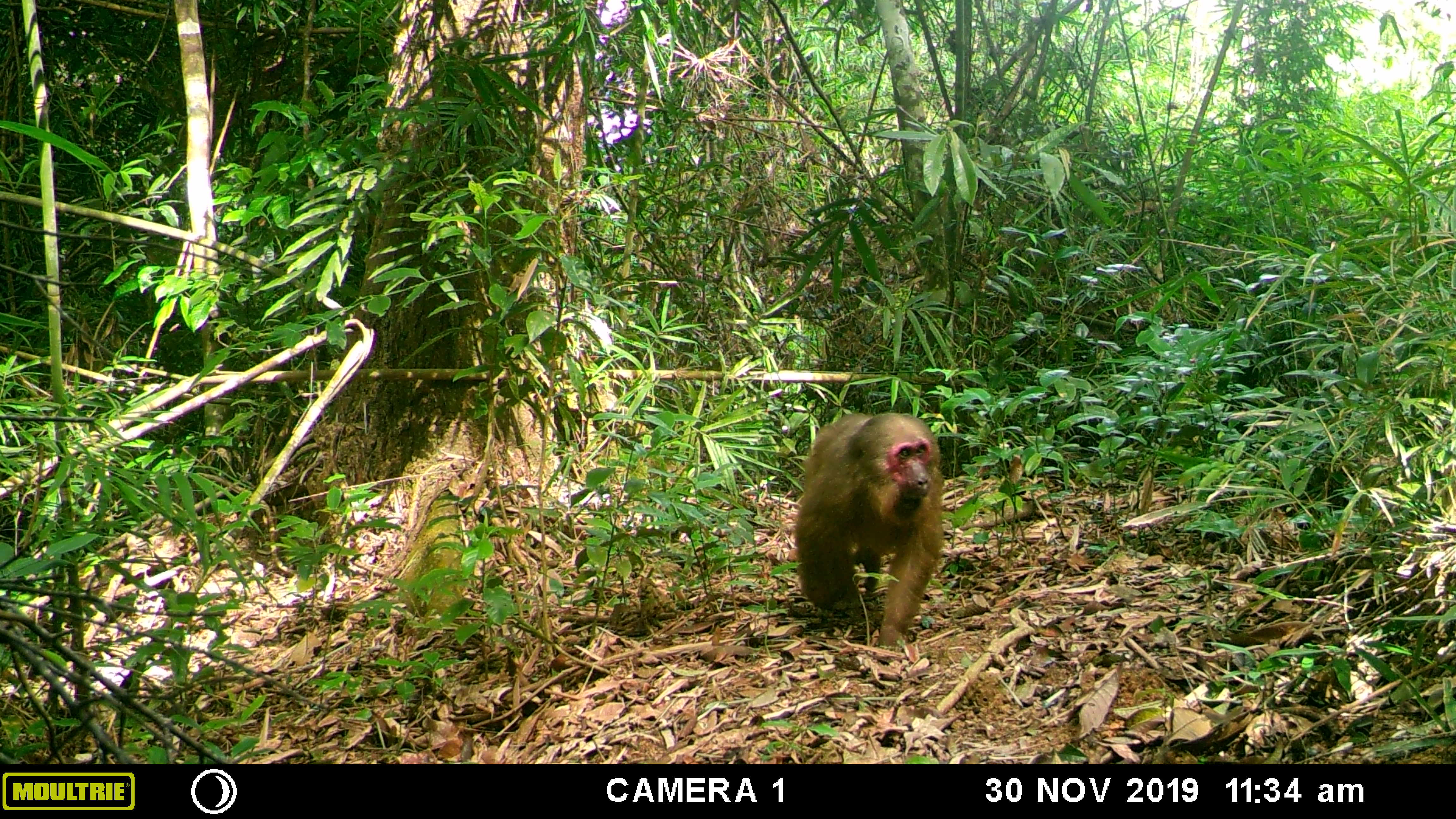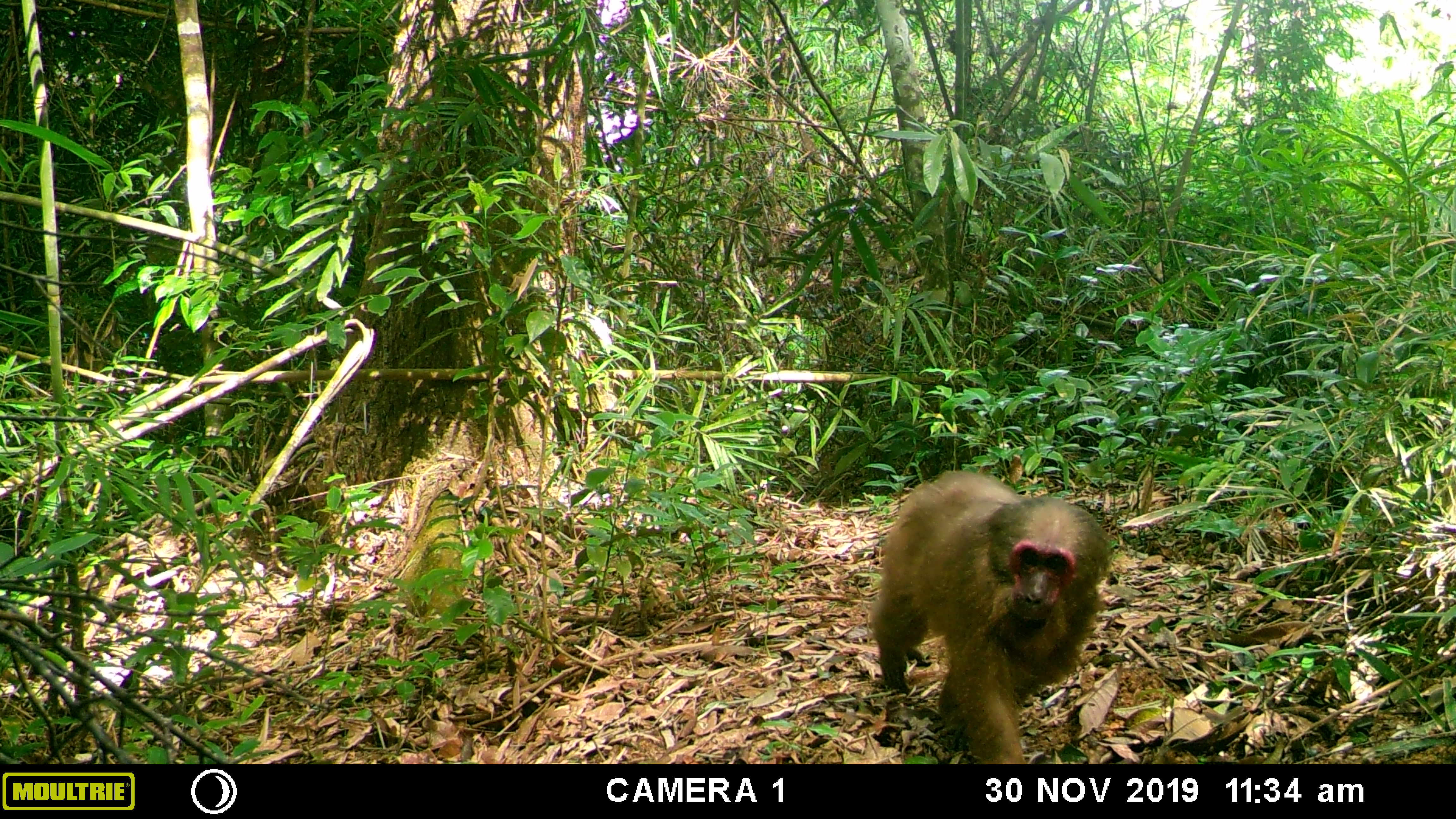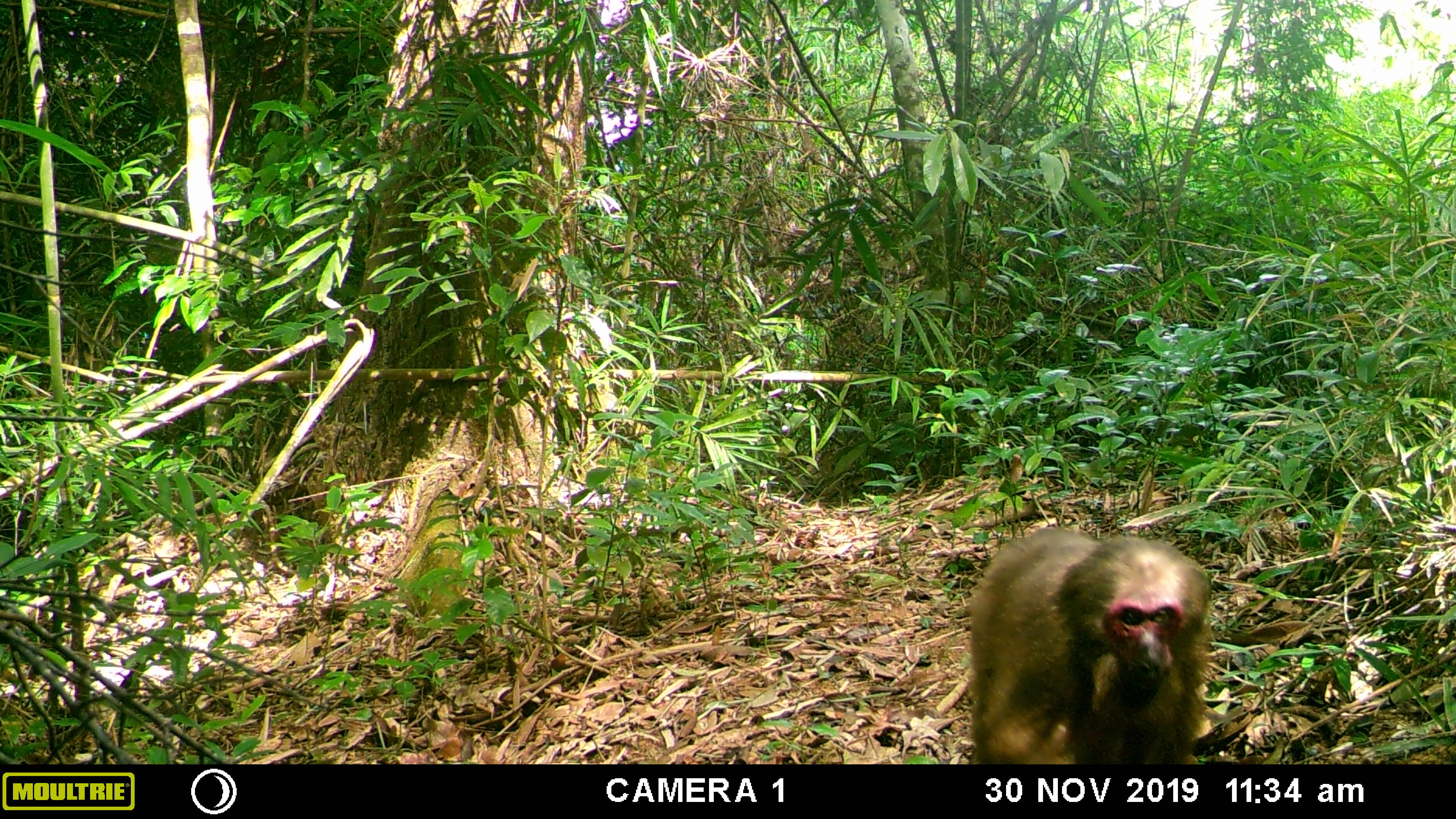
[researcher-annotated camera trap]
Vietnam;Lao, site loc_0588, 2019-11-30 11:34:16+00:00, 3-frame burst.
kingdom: Animalia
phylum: Chordata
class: Mammalia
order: Primates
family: Cercopithecidae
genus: Macaca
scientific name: Macaca arctoides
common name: stump-tailed macaque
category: stump tailed macaque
Stump tailed macaque (stump-tailed macaque) (Macaca arctoides). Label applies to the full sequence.